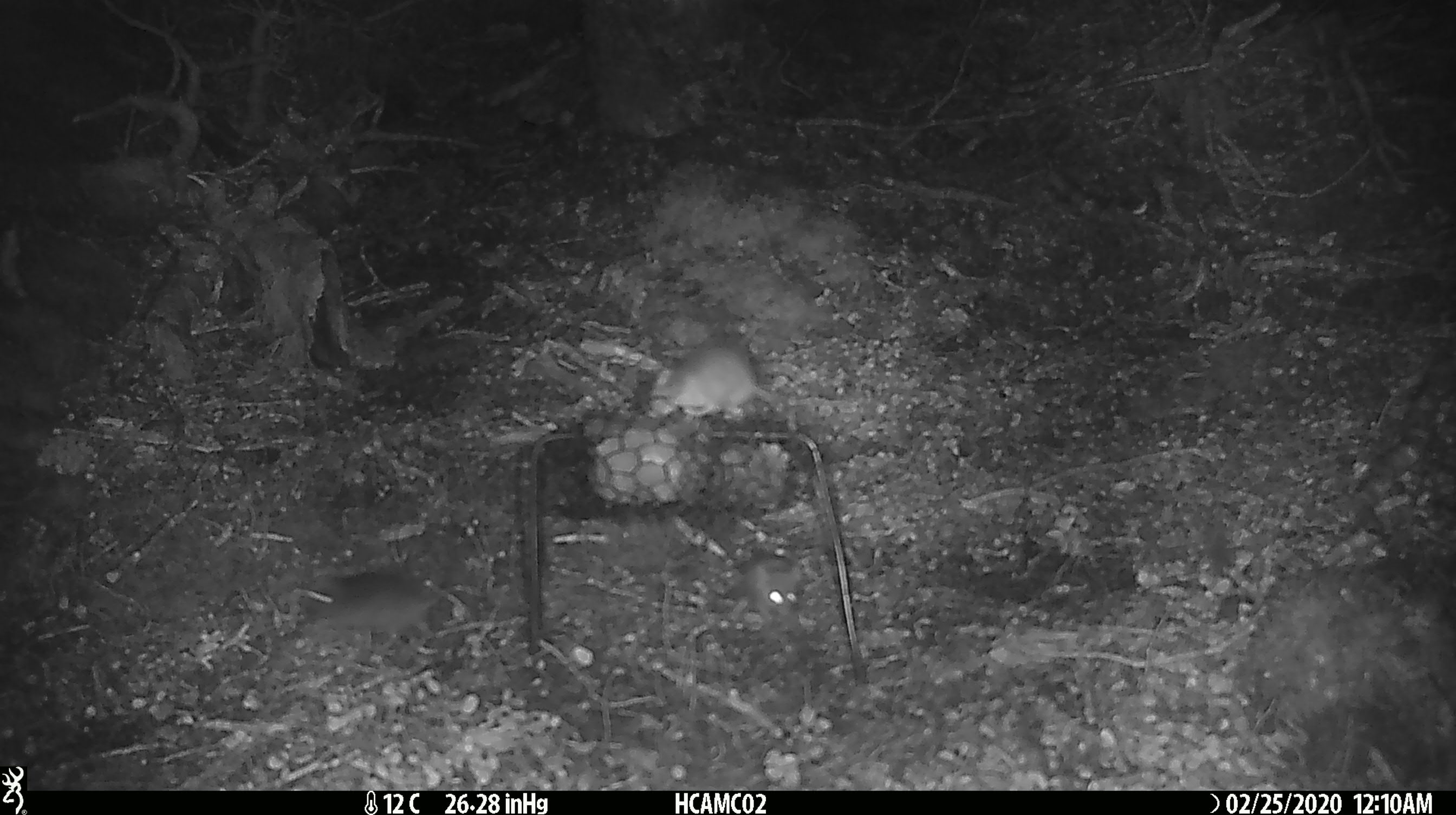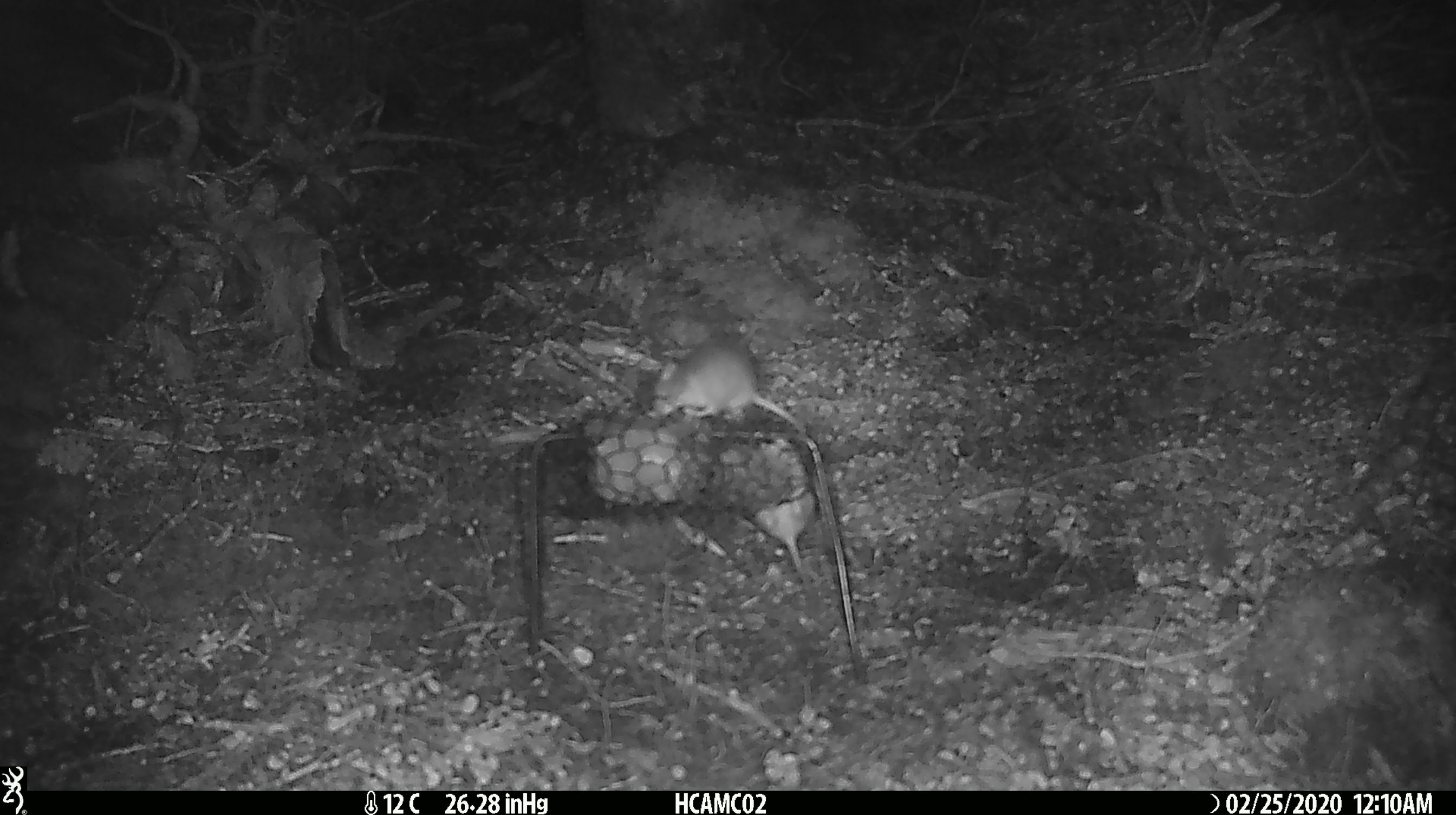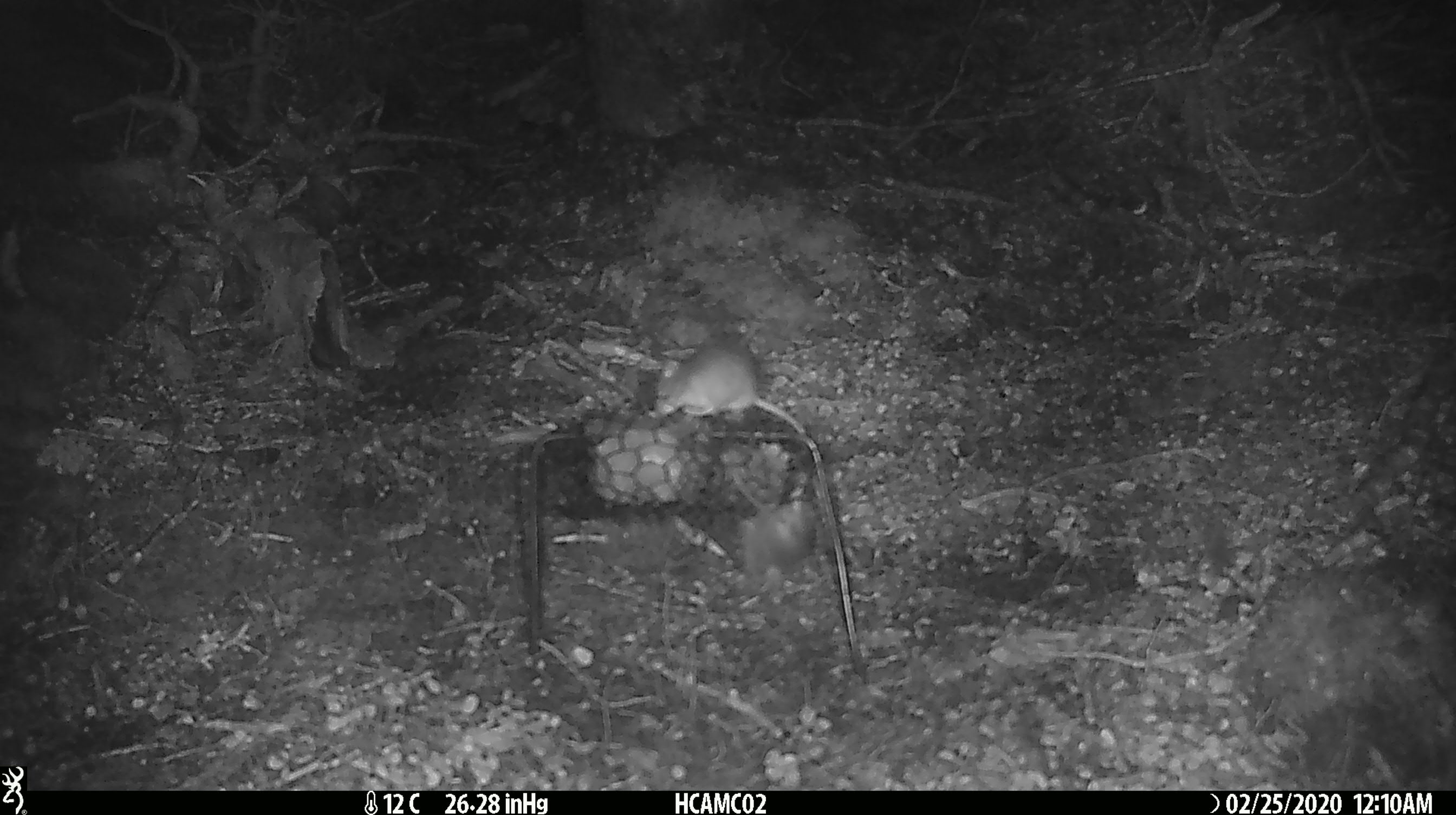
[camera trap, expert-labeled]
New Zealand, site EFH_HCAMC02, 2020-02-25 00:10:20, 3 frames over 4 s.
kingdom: Animalia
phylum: Chordata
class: Mammalia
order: Rodentia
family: Muridae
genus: Mus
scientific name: Mus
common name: mouse